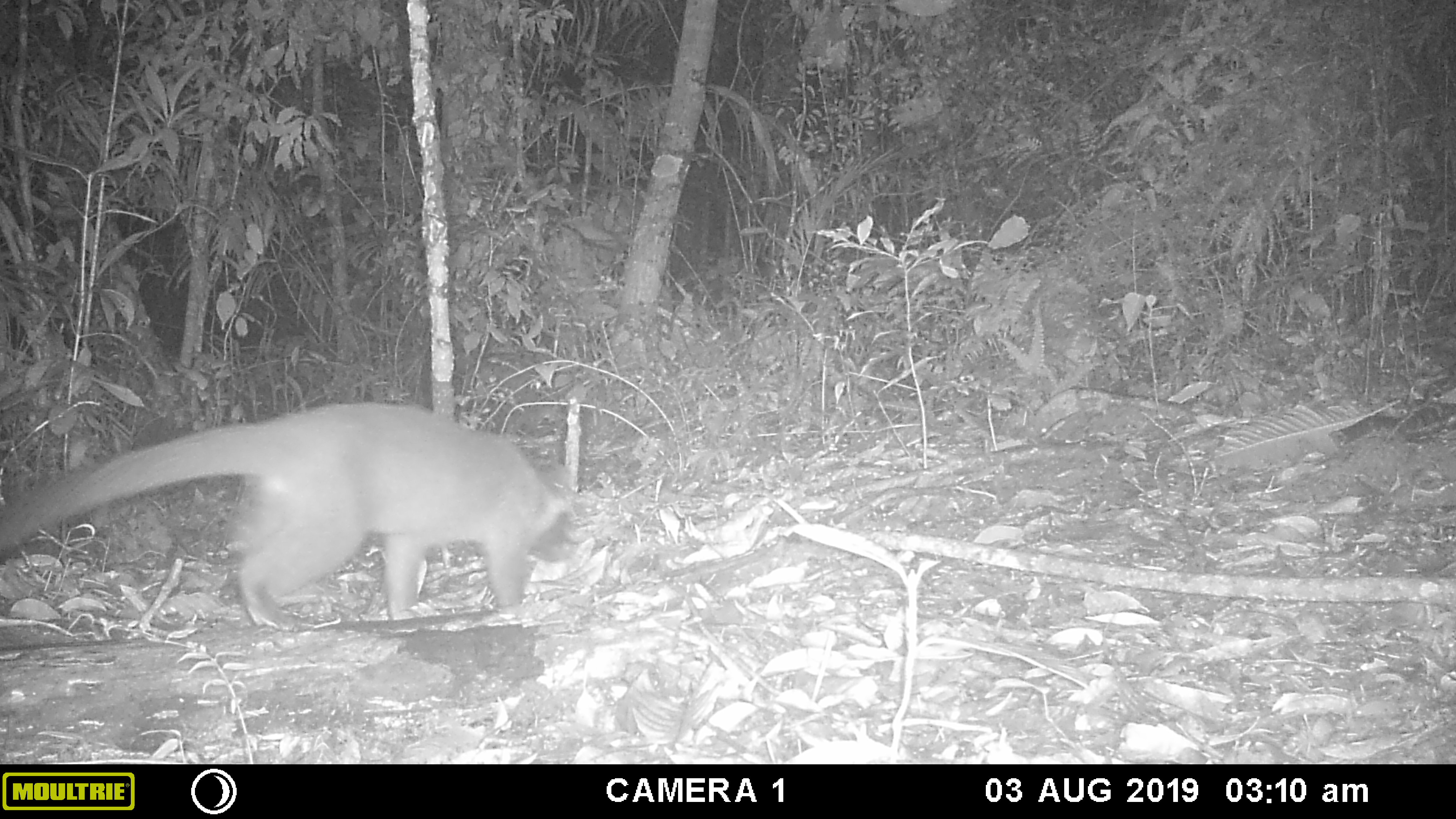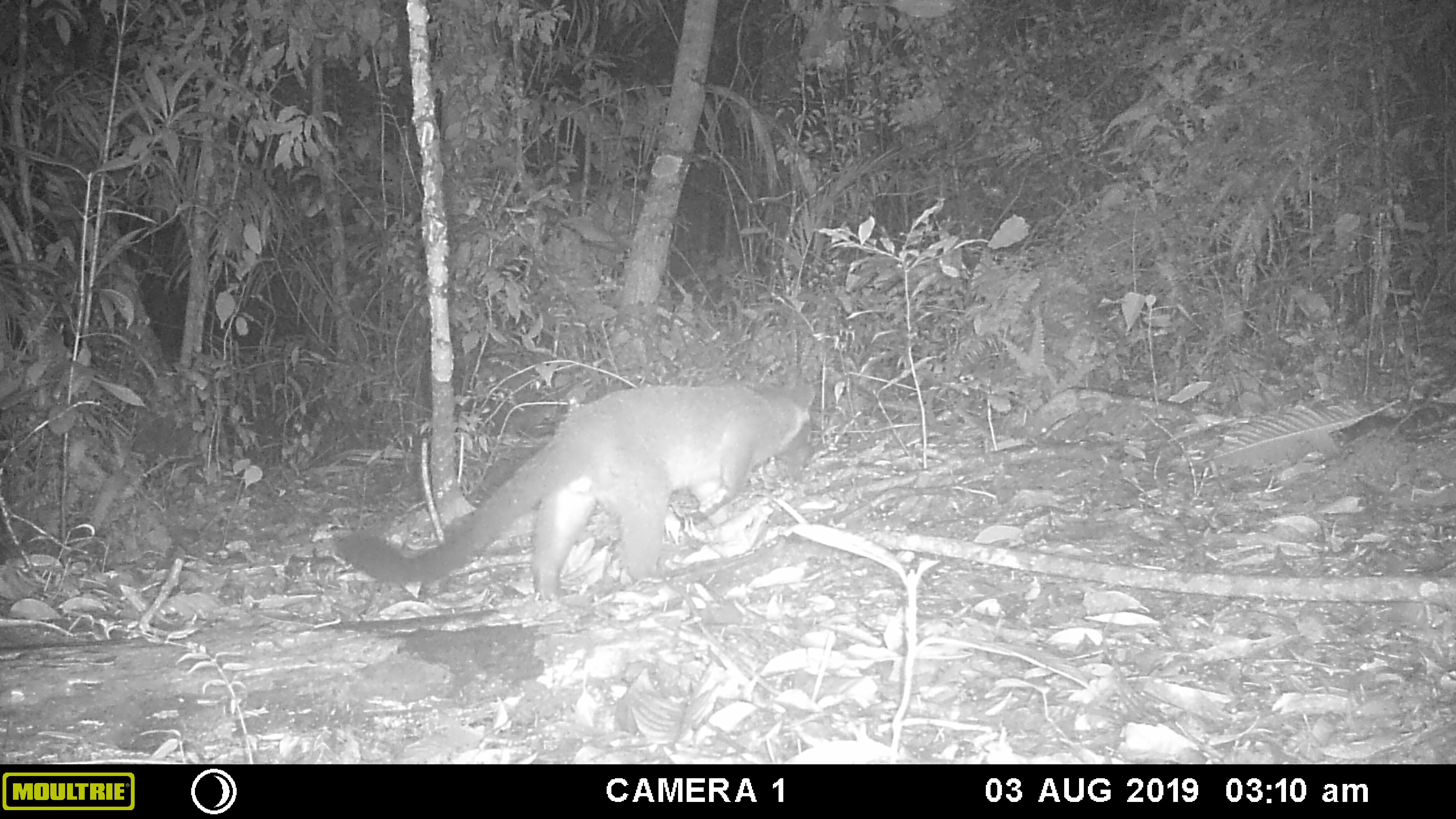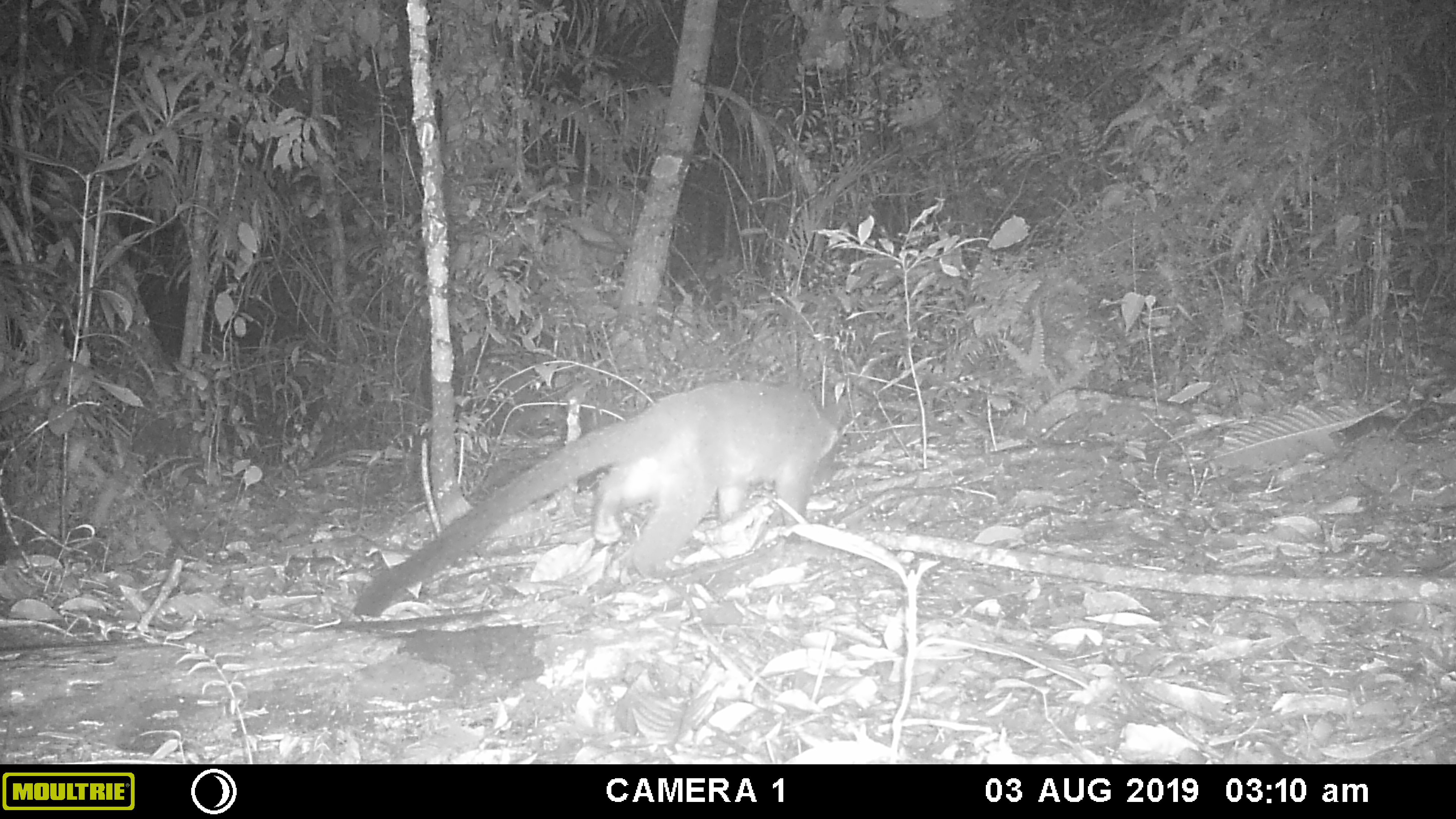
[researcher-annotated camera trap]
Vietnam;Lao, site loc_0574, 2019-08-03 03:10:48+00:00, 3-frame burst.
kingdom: Animalia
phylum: Chordata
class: Mammalia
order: Carnivora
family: Viverridae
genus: Paguma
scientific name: Paguma larvata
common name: masked palm civet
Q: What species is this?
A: Masked palm civet (Paguma larvata).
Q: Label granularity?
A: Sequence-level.